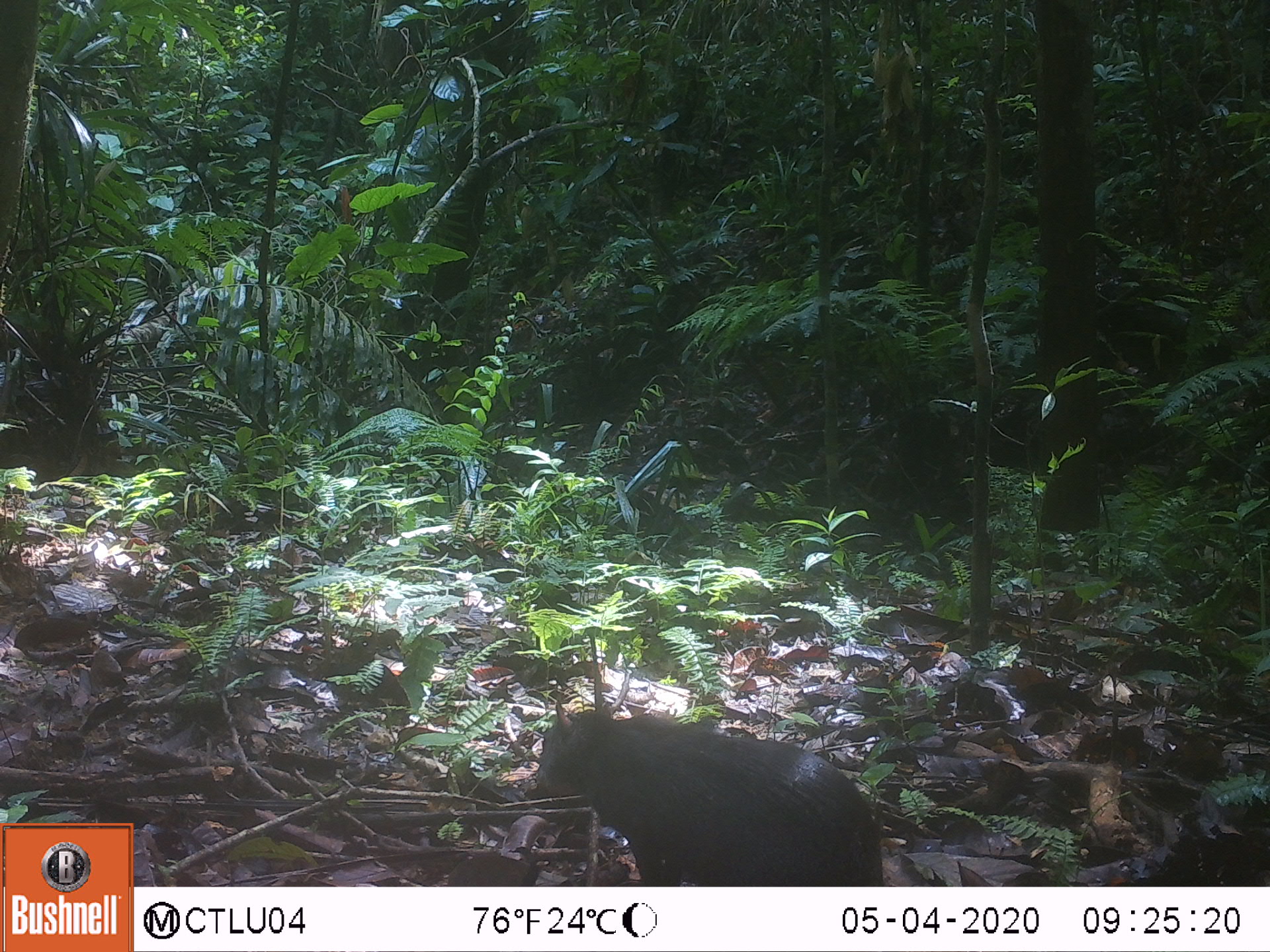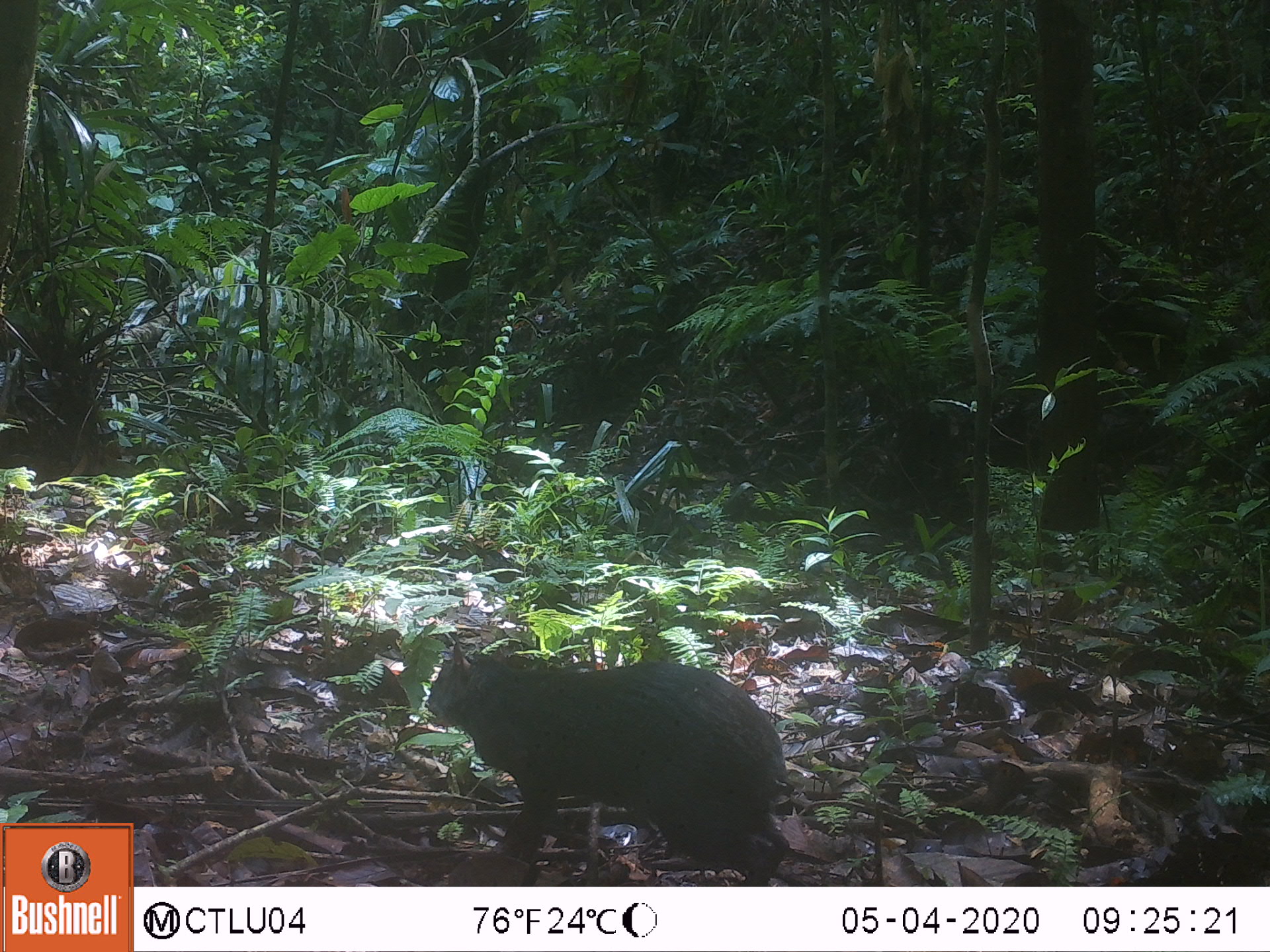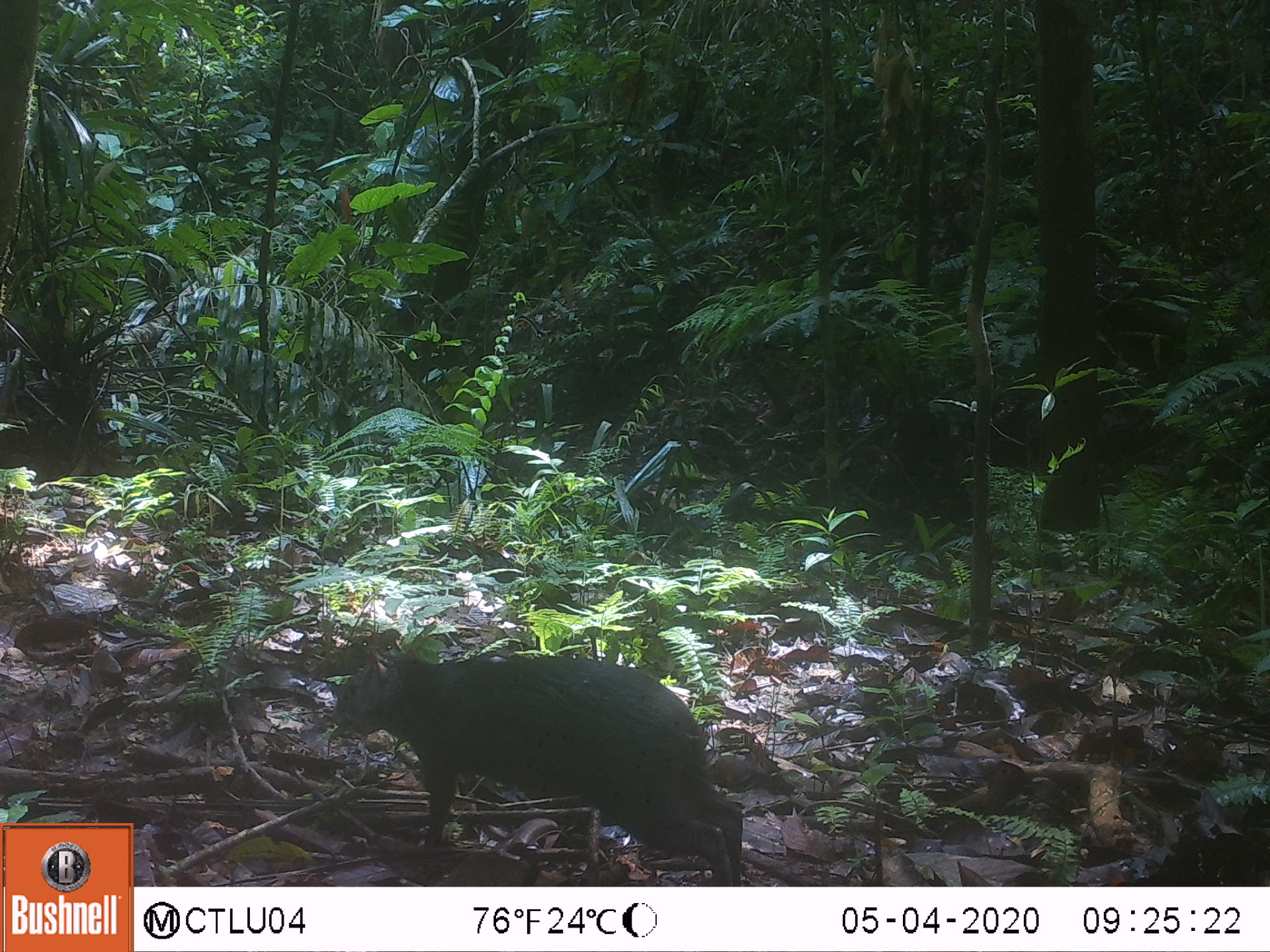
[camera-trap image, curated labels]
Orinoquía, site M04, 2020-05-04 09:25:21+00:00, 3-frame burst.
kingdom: Animalia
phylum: Chordata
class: Mammalia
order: Rodentia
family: Dasyproctidae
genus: Dasyprocta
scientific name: Dasyprocta fuliginosa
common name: black agouti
Black agouti (Dasyprocta fuliginosa).